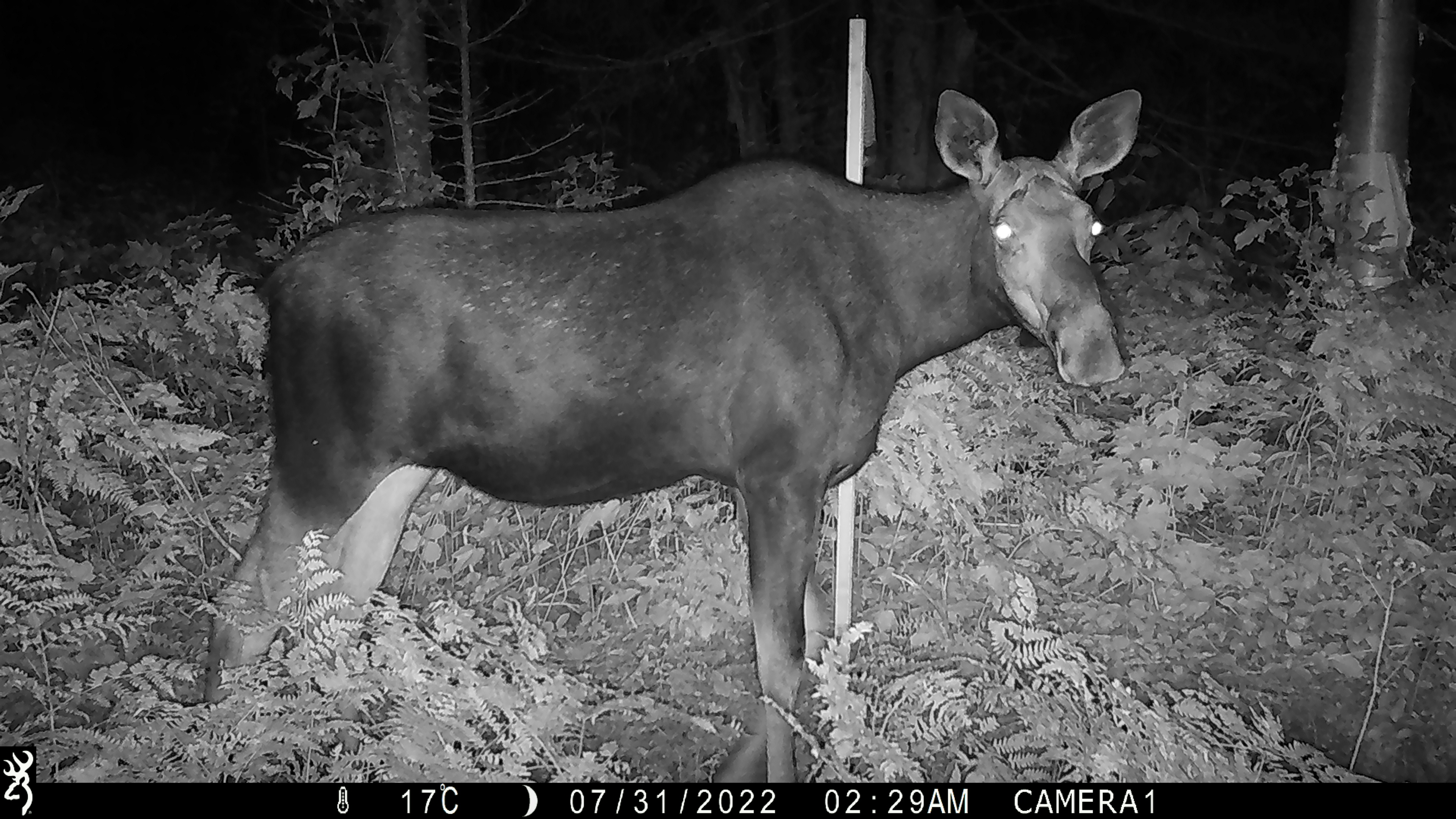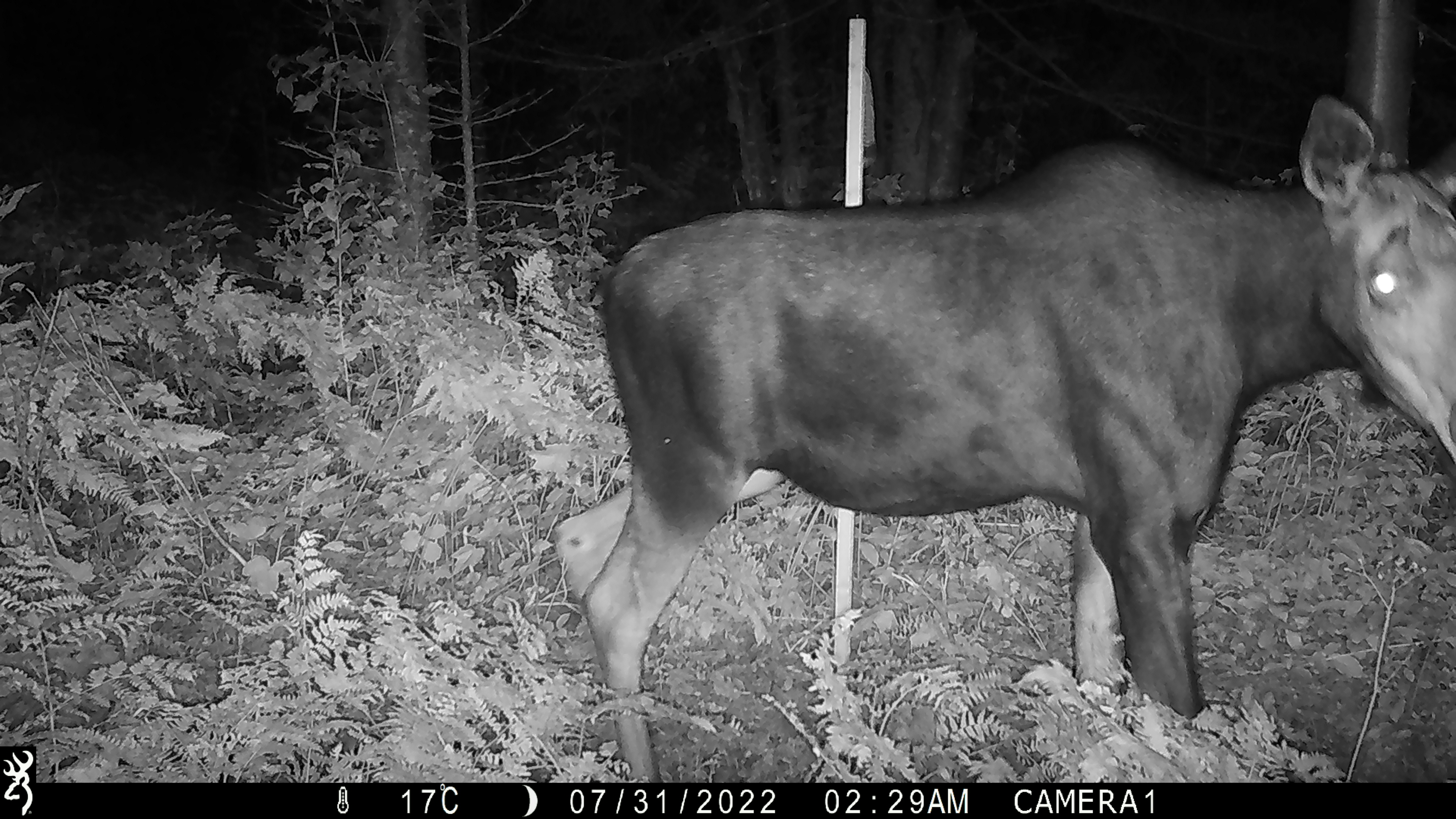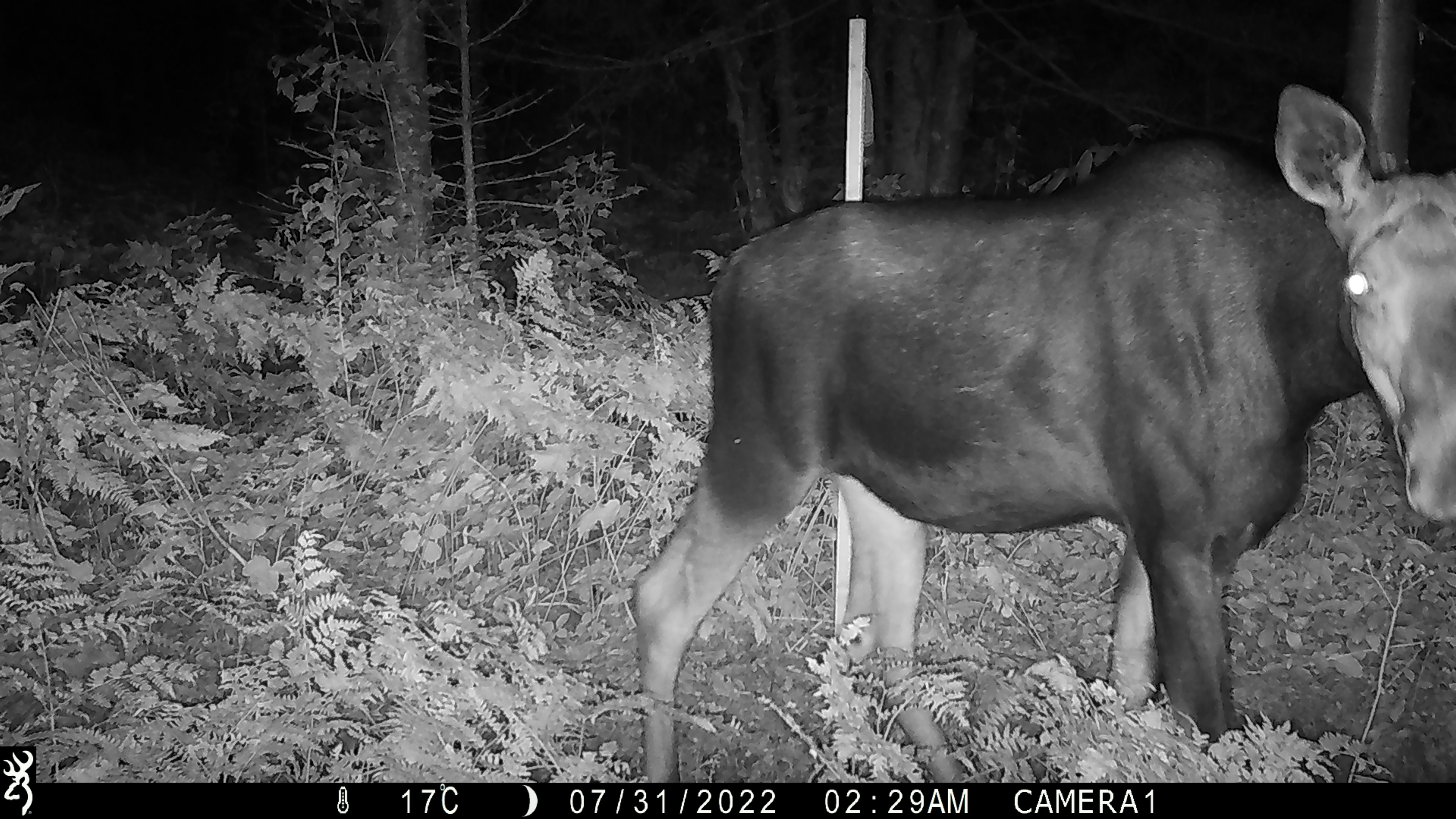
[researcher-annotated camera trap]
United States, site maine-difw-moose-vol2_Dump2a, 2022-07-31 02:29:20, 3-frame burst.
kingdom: Animalia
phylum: Chordata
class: Mammalia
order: Artiodactyla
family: Cervidae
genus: Alces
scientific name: Alces alces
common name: moose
Moose (Alces alces).